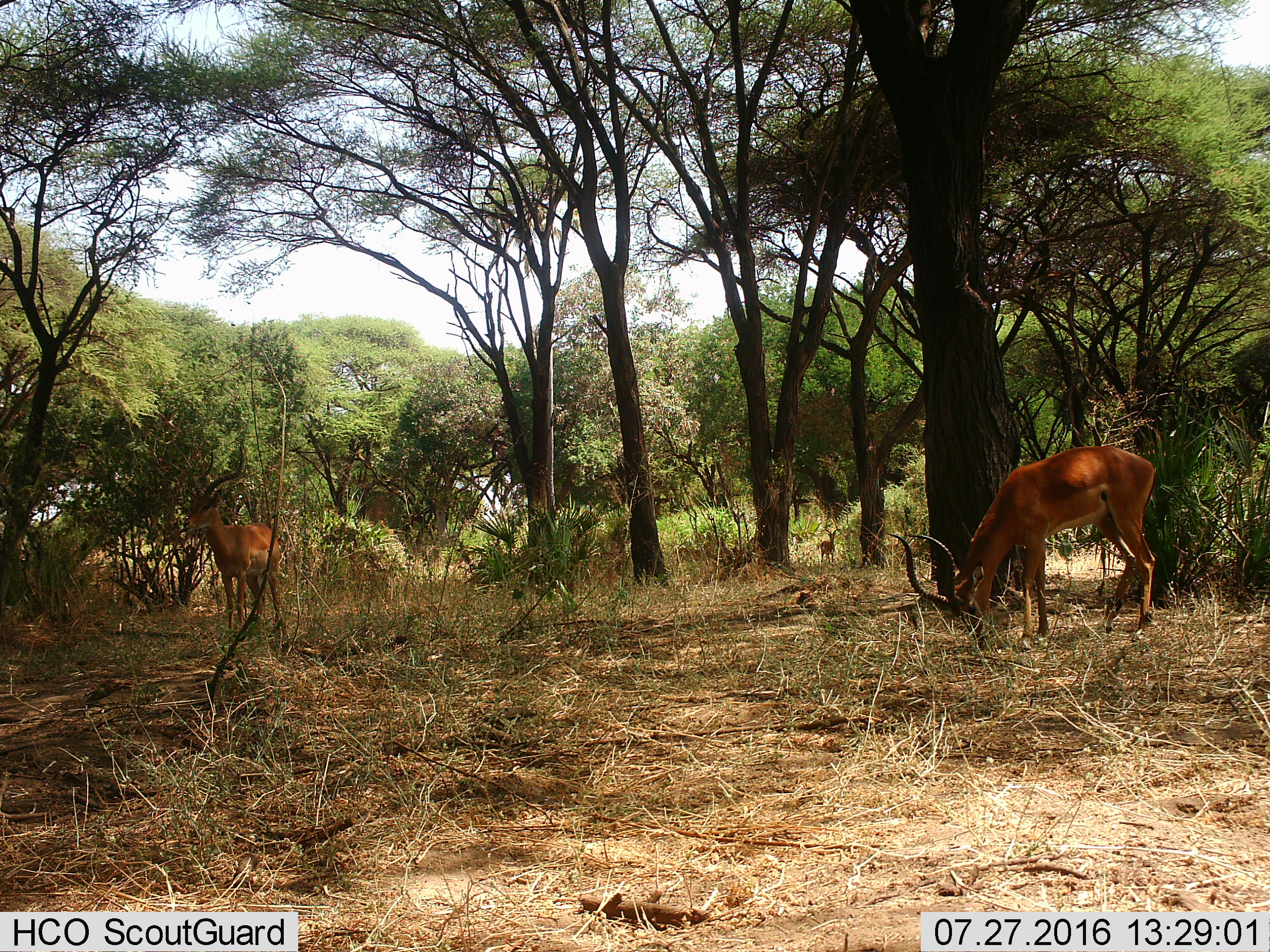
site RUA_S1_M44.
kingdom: Animalia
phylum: Chordata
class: Mammalia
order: Artiodactyla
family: Bovidae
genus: Aepyceros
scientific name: Aepyceros melampus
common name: impala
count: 3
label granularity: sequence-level